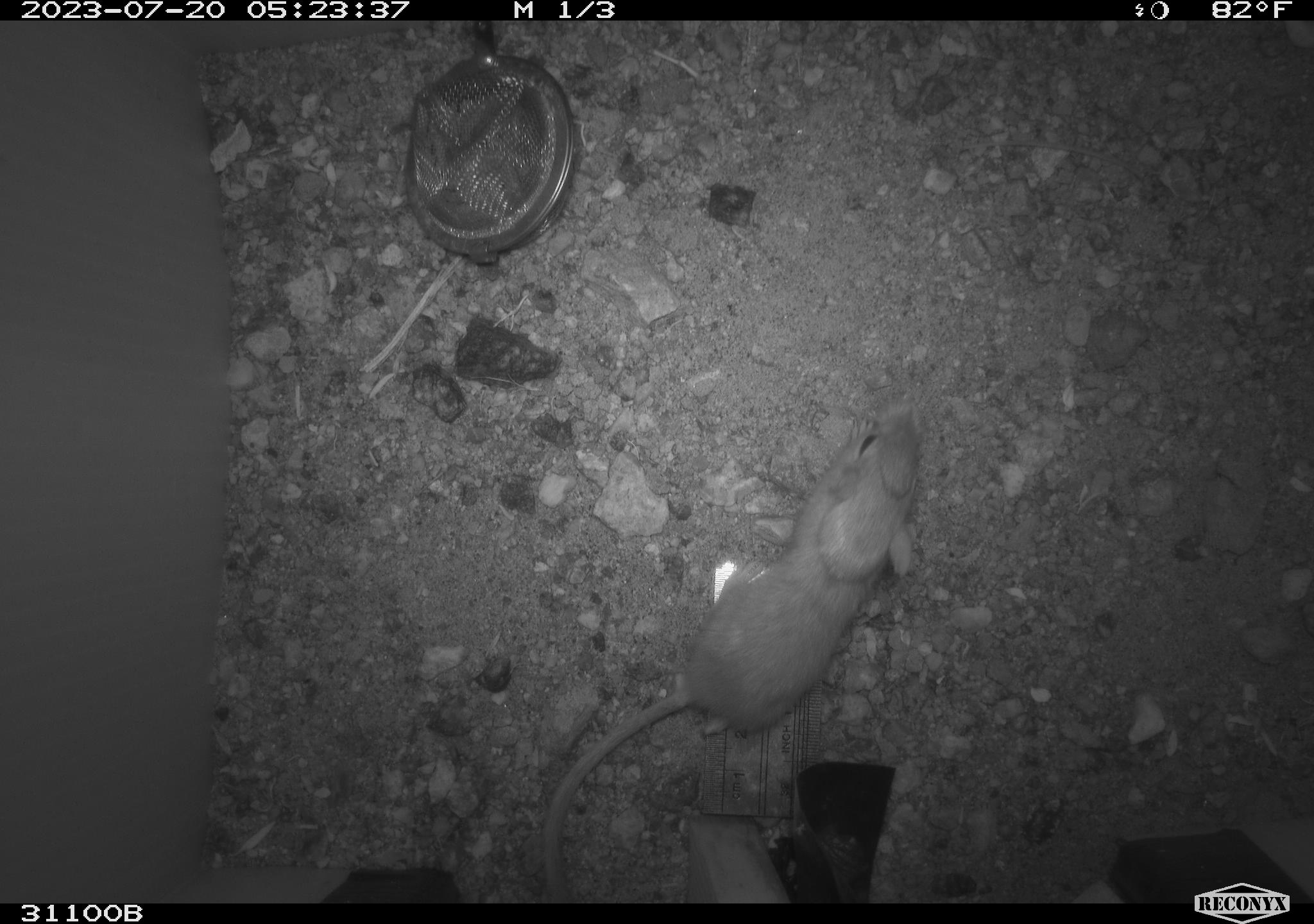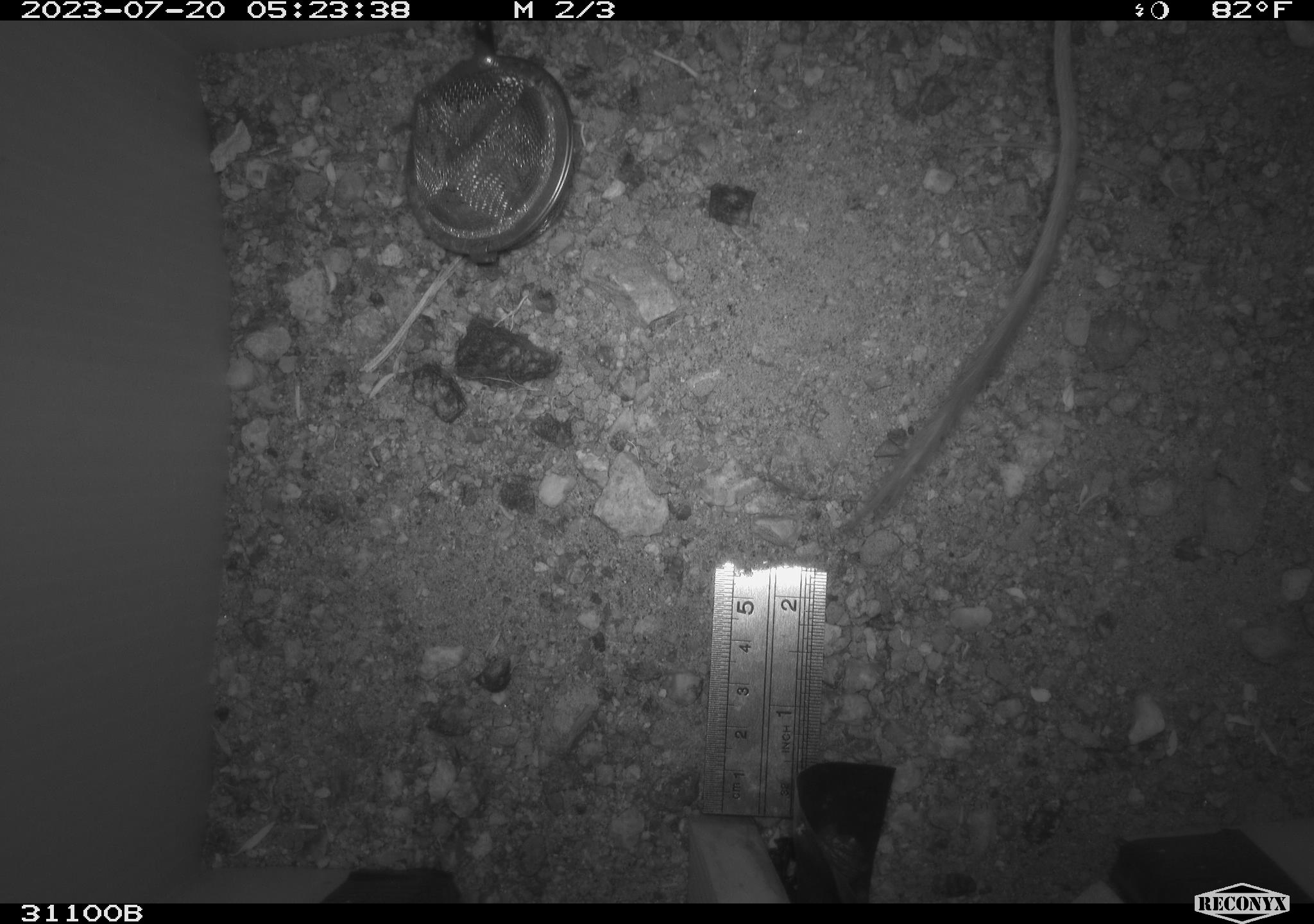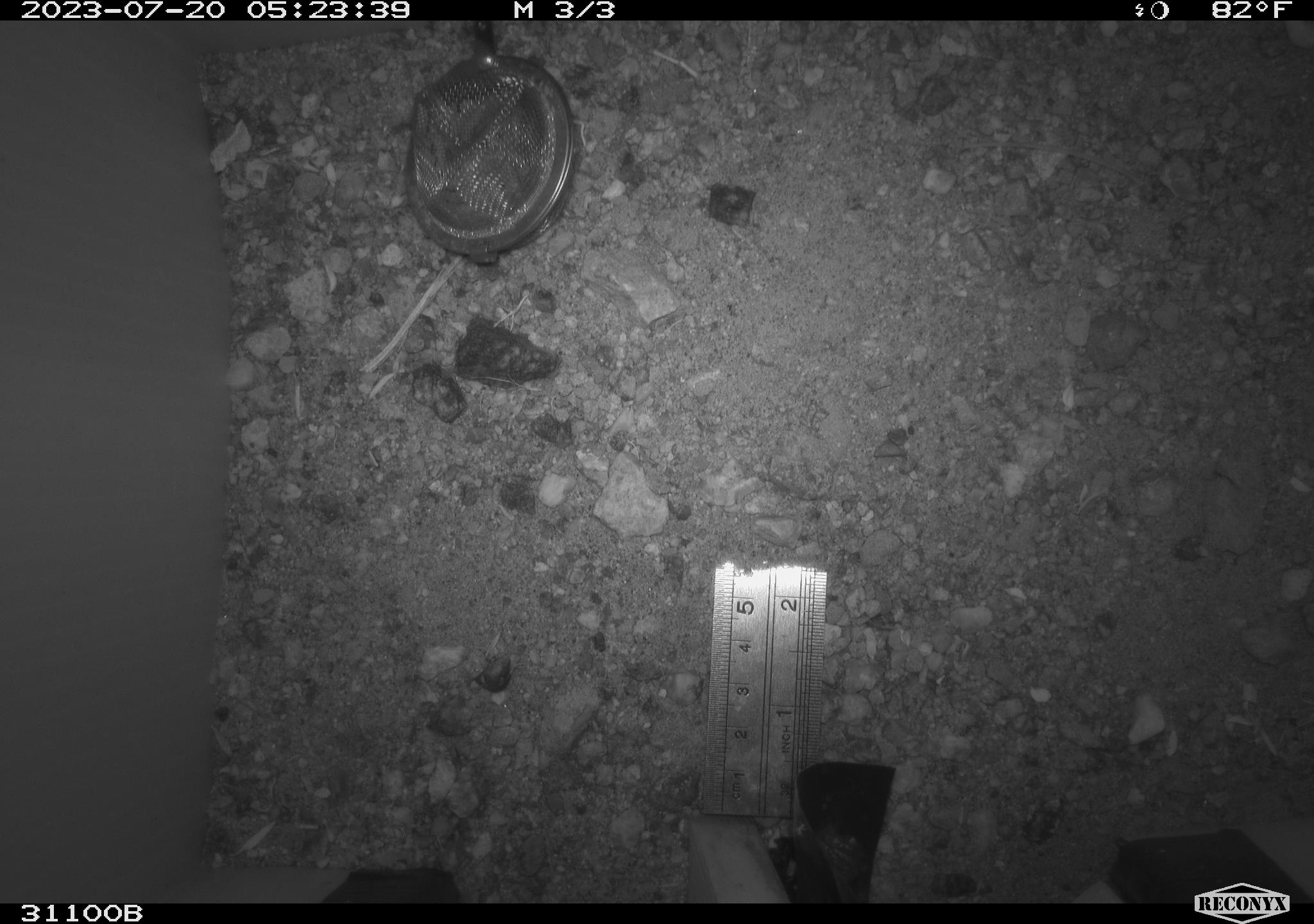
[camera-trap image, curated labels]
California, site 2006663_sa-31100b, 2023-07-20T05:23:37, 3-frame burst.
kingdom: Animalia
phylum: Chordata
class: Mammalia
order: Rodentia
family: Heteromyidae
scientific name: Heteromyidae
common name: kangaroo rats and pocket mice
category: heteromyidae family